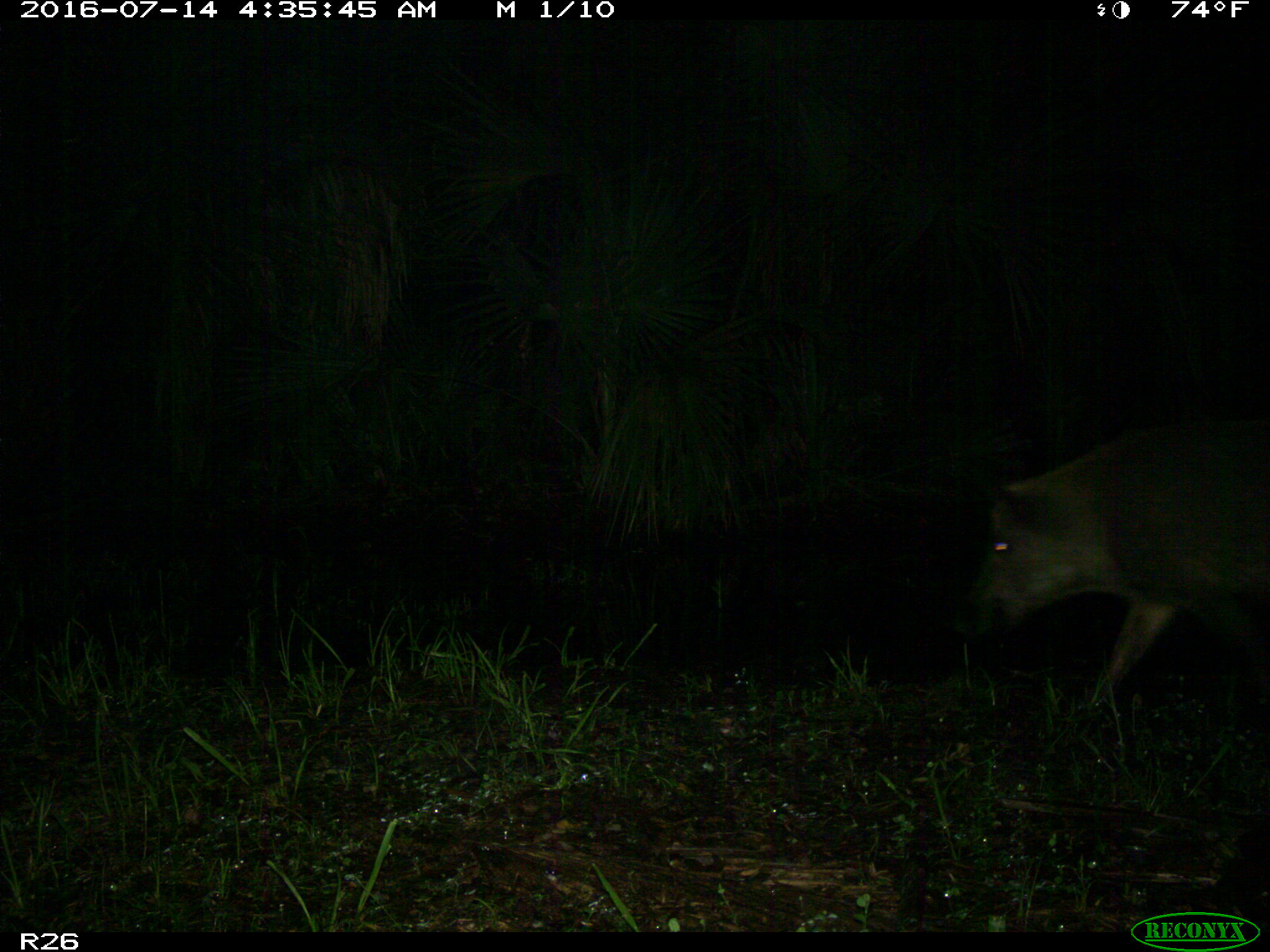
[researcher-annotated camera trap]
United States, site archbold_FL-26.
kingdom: Animalia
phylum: Chordata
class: Mammalia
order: Artiodactyla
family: Suidae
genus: Sus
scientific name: Sus scrofa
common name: wild boar